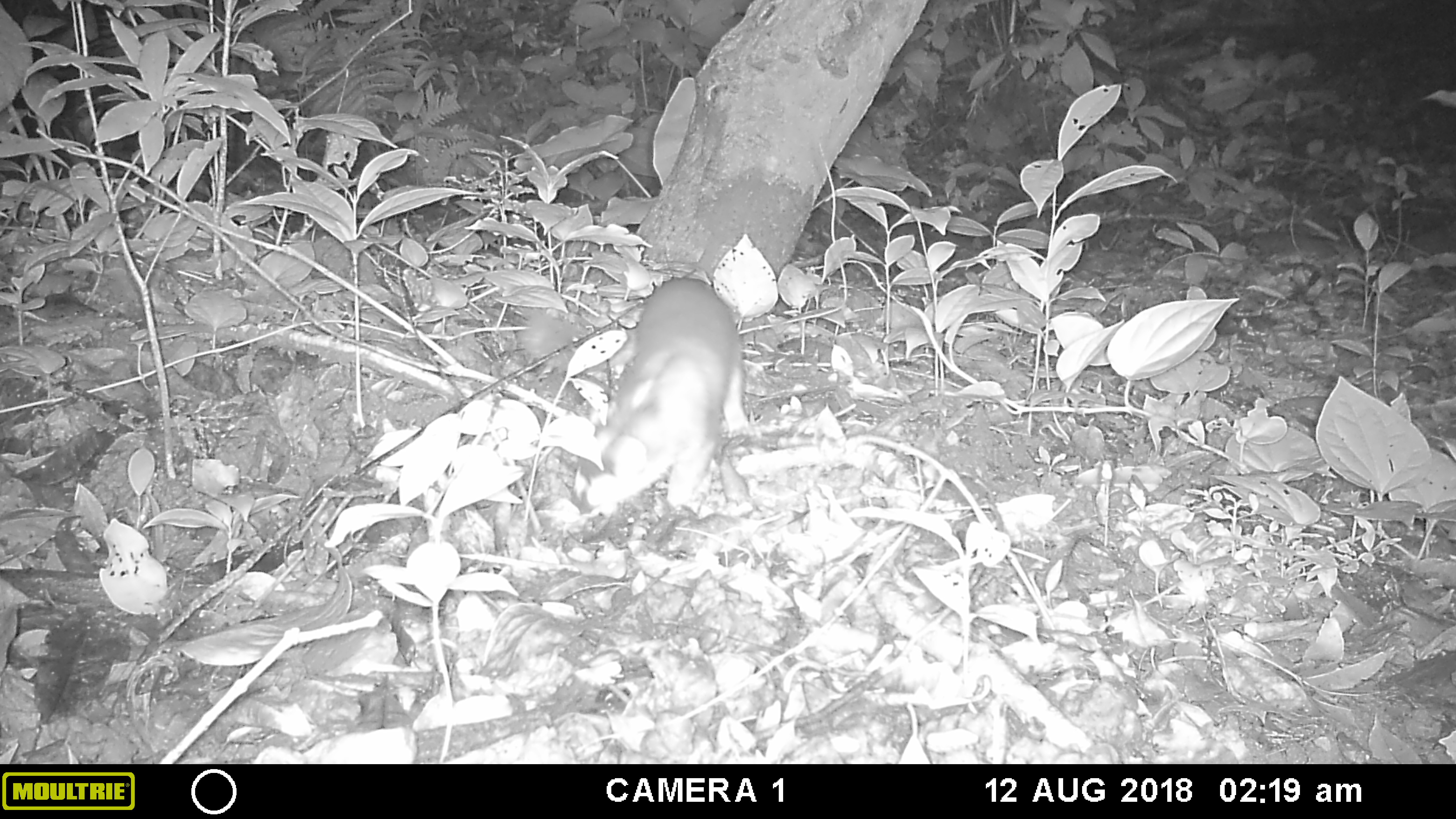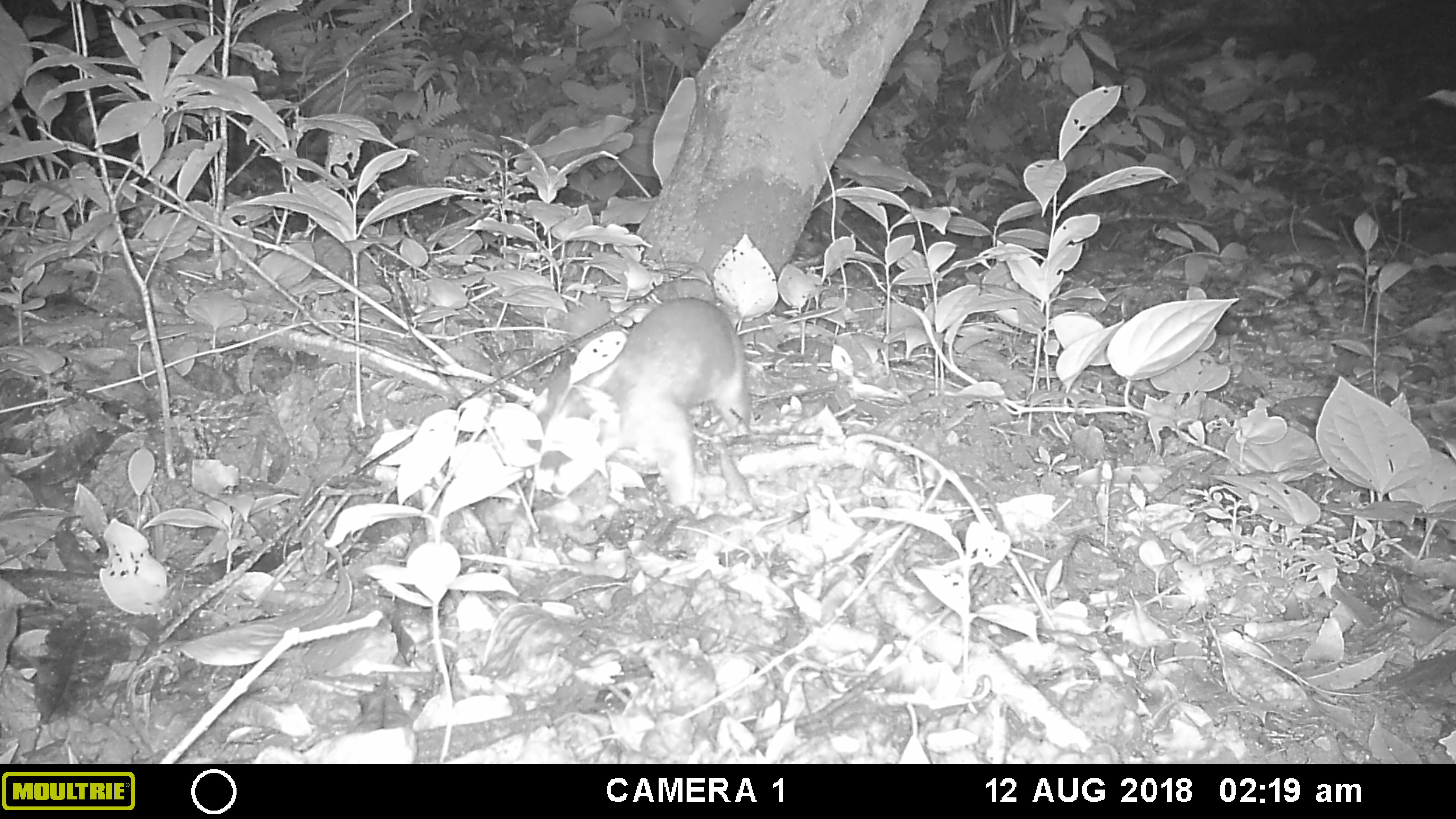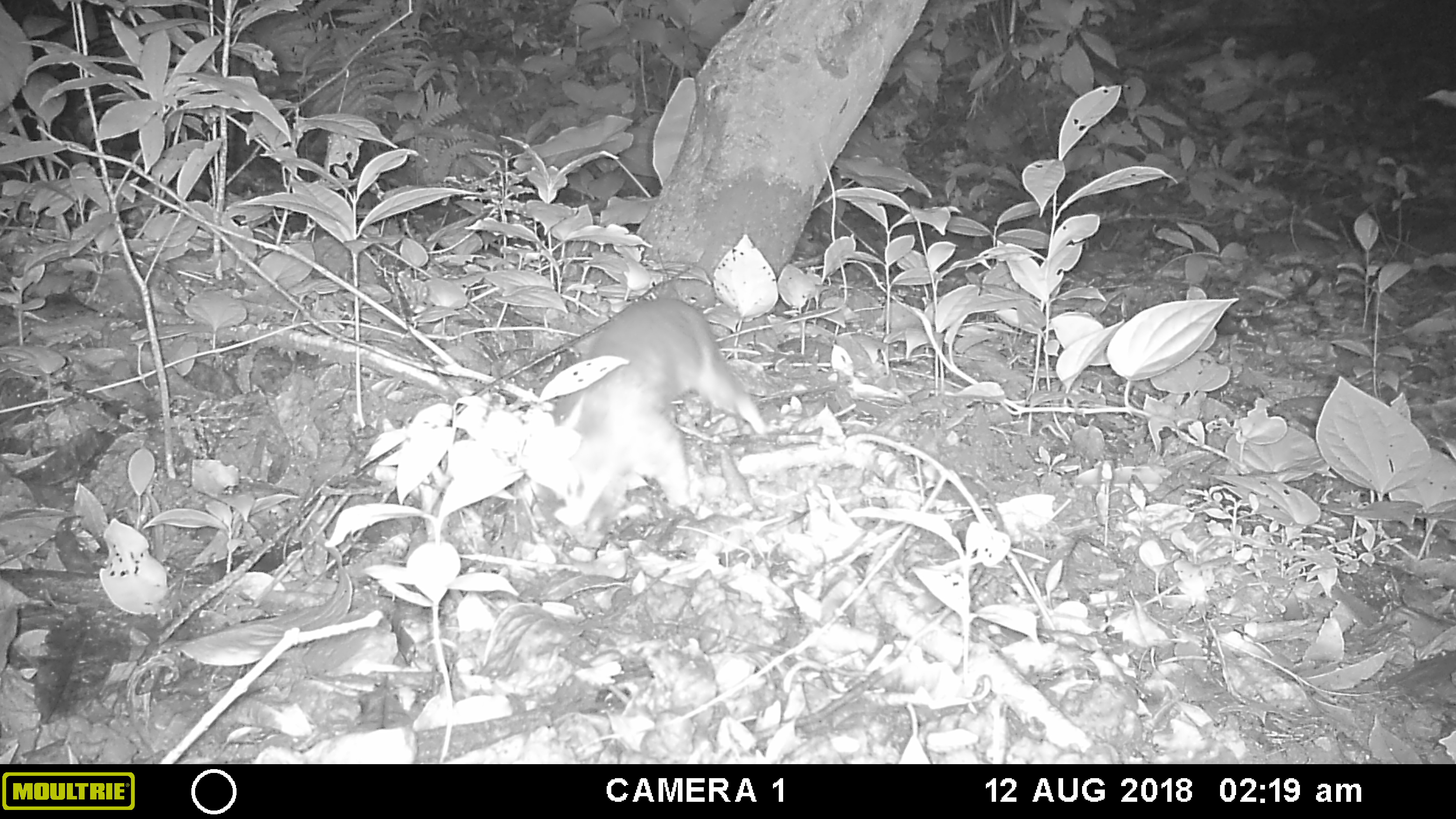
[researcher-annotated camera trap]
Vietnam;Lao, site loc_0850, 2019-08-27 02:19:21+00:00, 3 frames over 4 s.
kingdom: Animalia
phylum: Chordata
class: Mammalia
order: Carnivora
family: Mustelidae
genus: Melogale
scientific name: Melogale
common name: ferret badger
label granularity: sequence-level